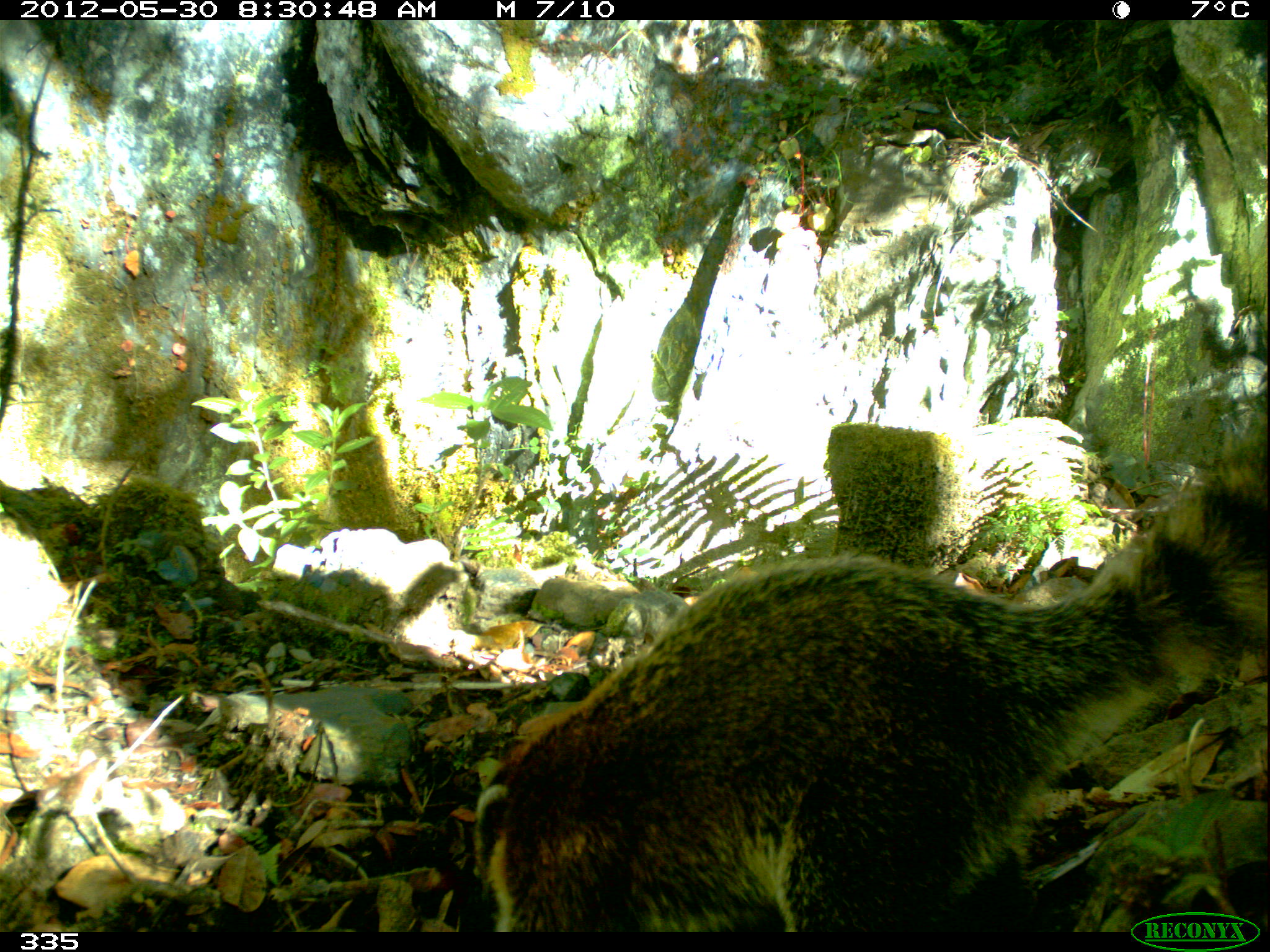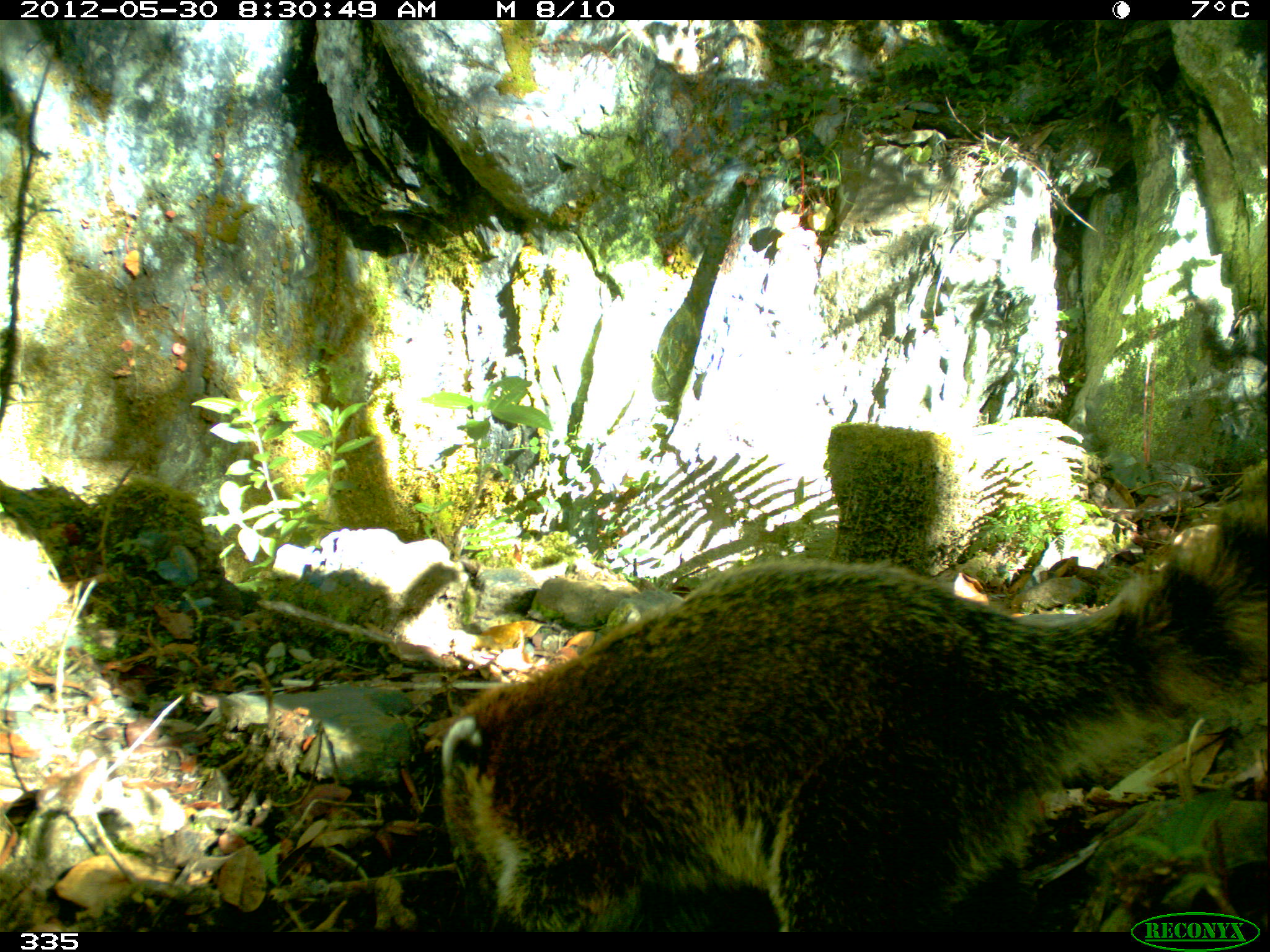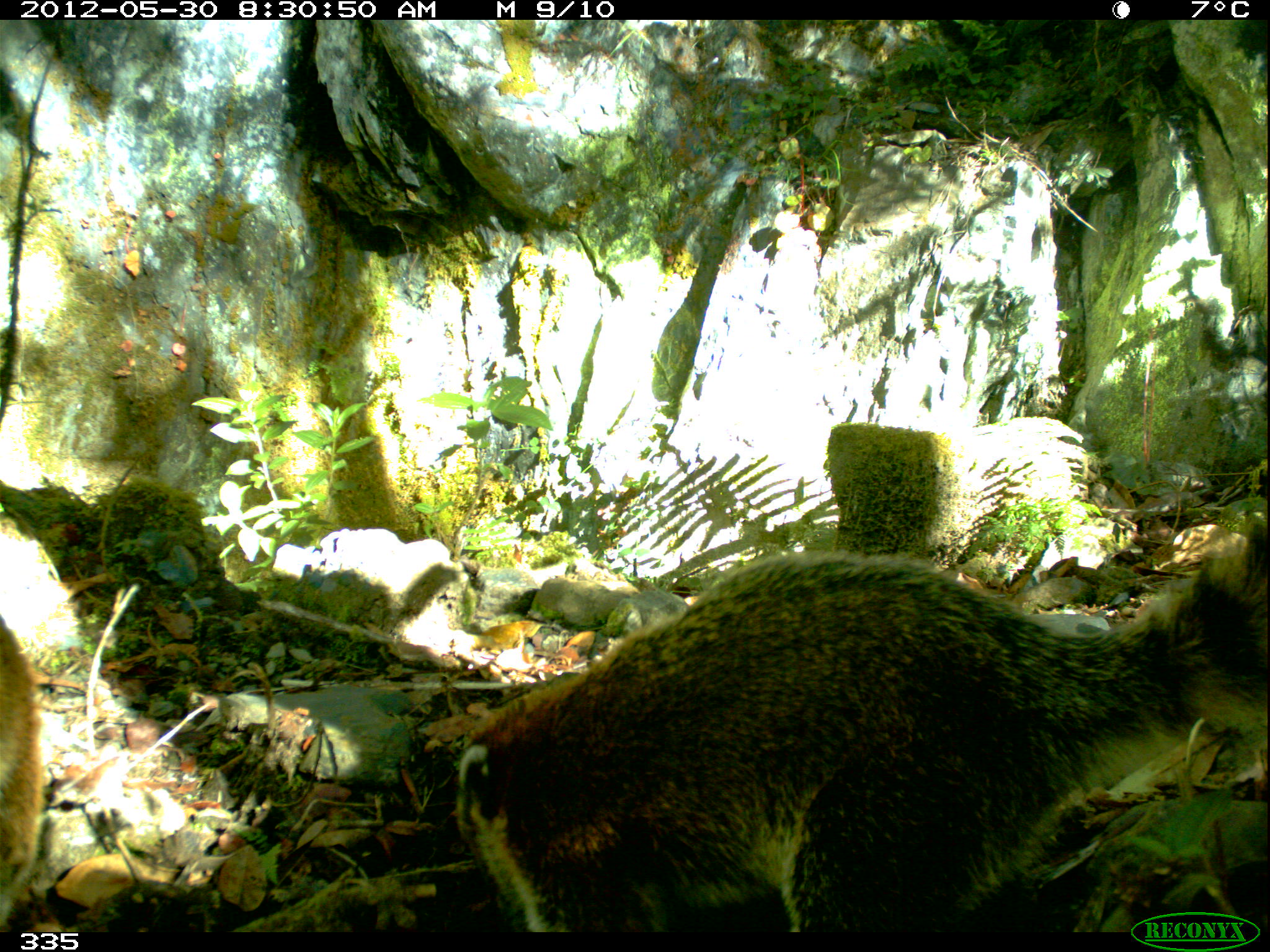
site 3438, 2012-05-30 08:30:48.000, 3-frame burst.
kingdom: Animalia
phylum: Chordata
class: Mammalia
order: Carnivora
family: Procyonidae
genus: Nasua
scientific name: Nasua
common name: coatis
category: unknown coati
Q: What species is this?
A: Unknown coati (coatis) (Nasua).